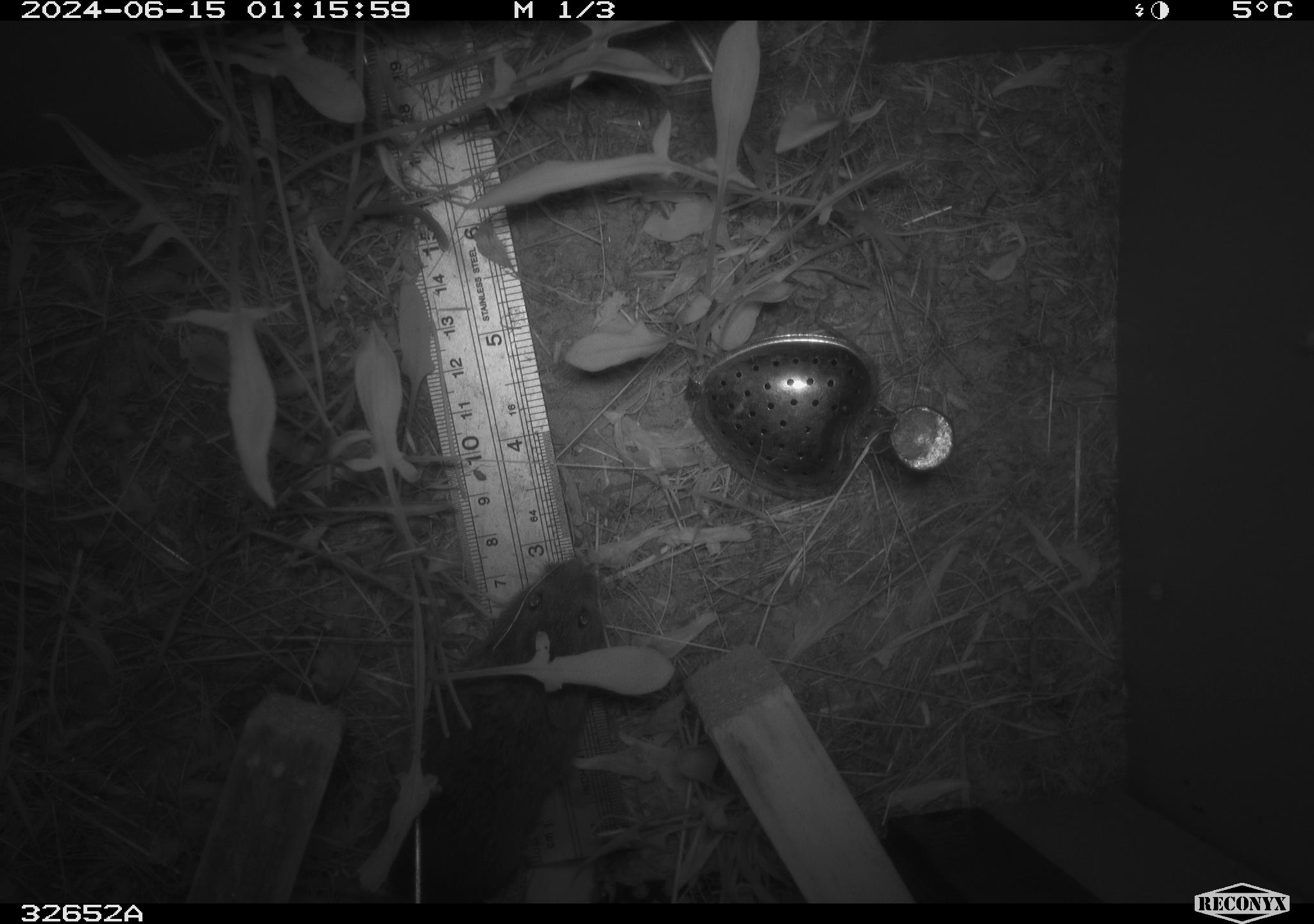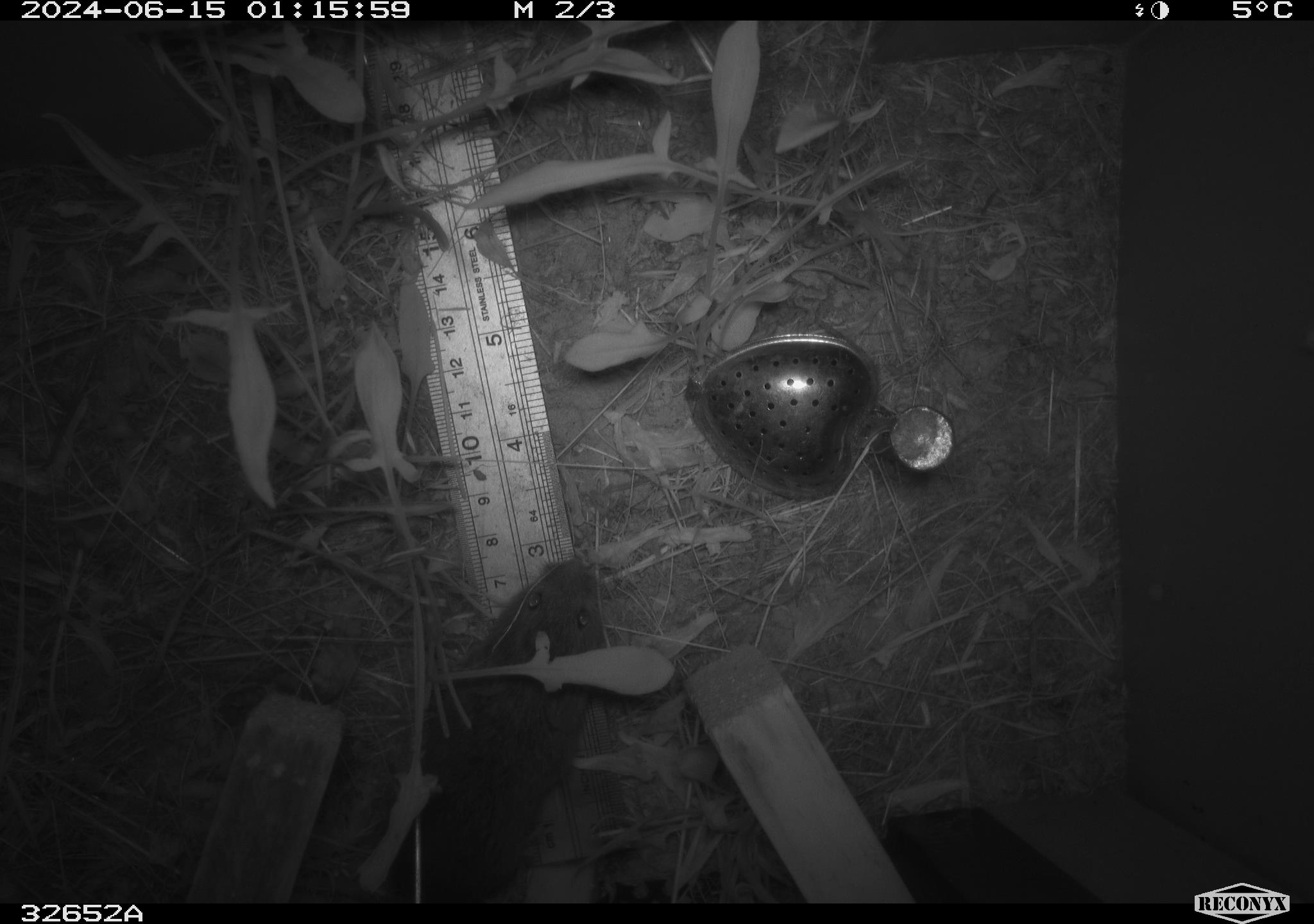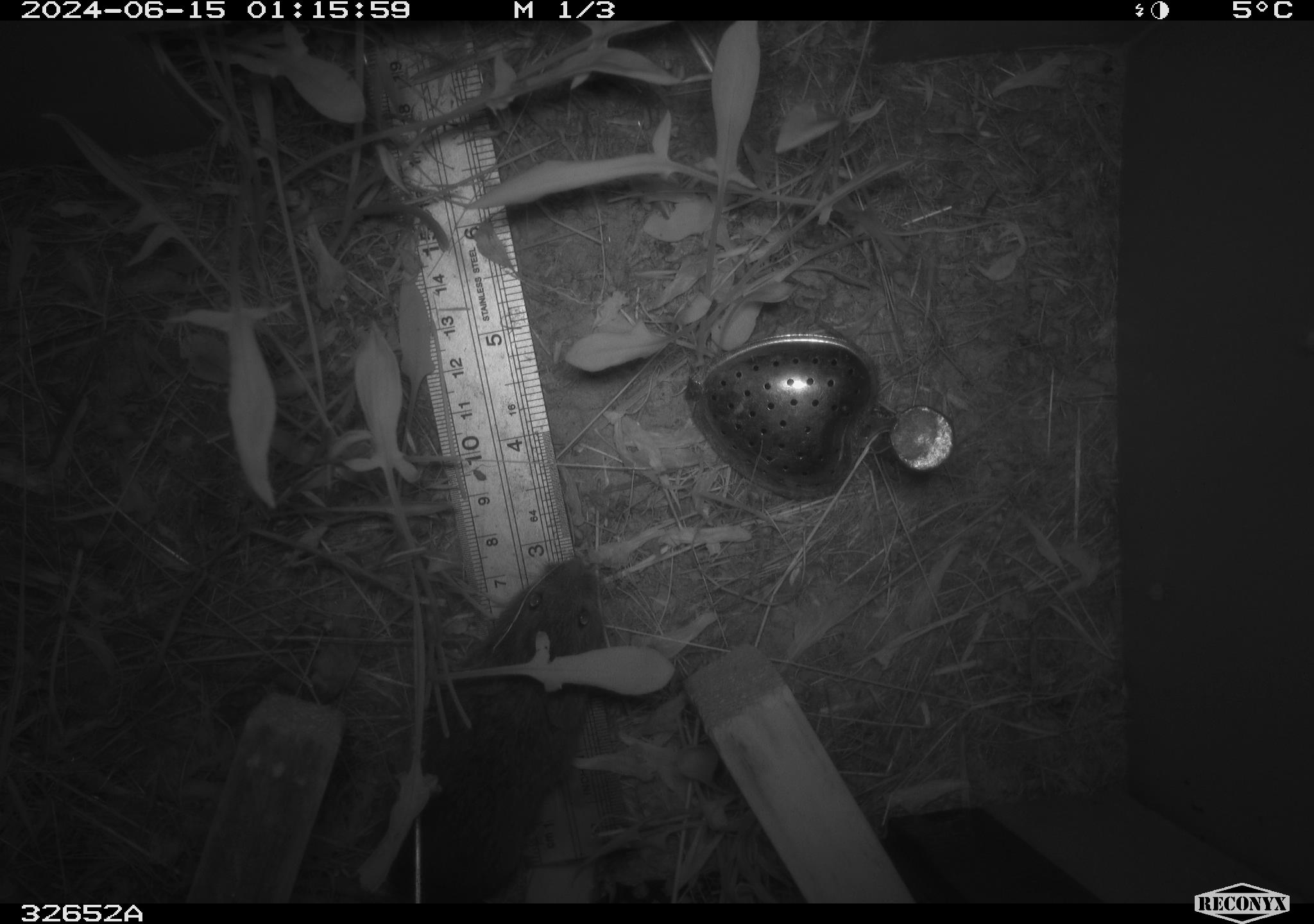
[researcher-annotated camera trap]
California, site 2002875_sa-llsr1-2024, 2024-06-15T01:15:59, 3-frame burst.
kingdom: Animalia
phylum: Chordata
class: Mammalia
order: Rodentia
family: Cricetidae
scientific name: Arvicolinae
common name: voles, lemmings, and muskrats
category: arvicolinae subfamily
Arvicolinae subfamily (voles, lemmings, and muskrats) (Arvicolinae).